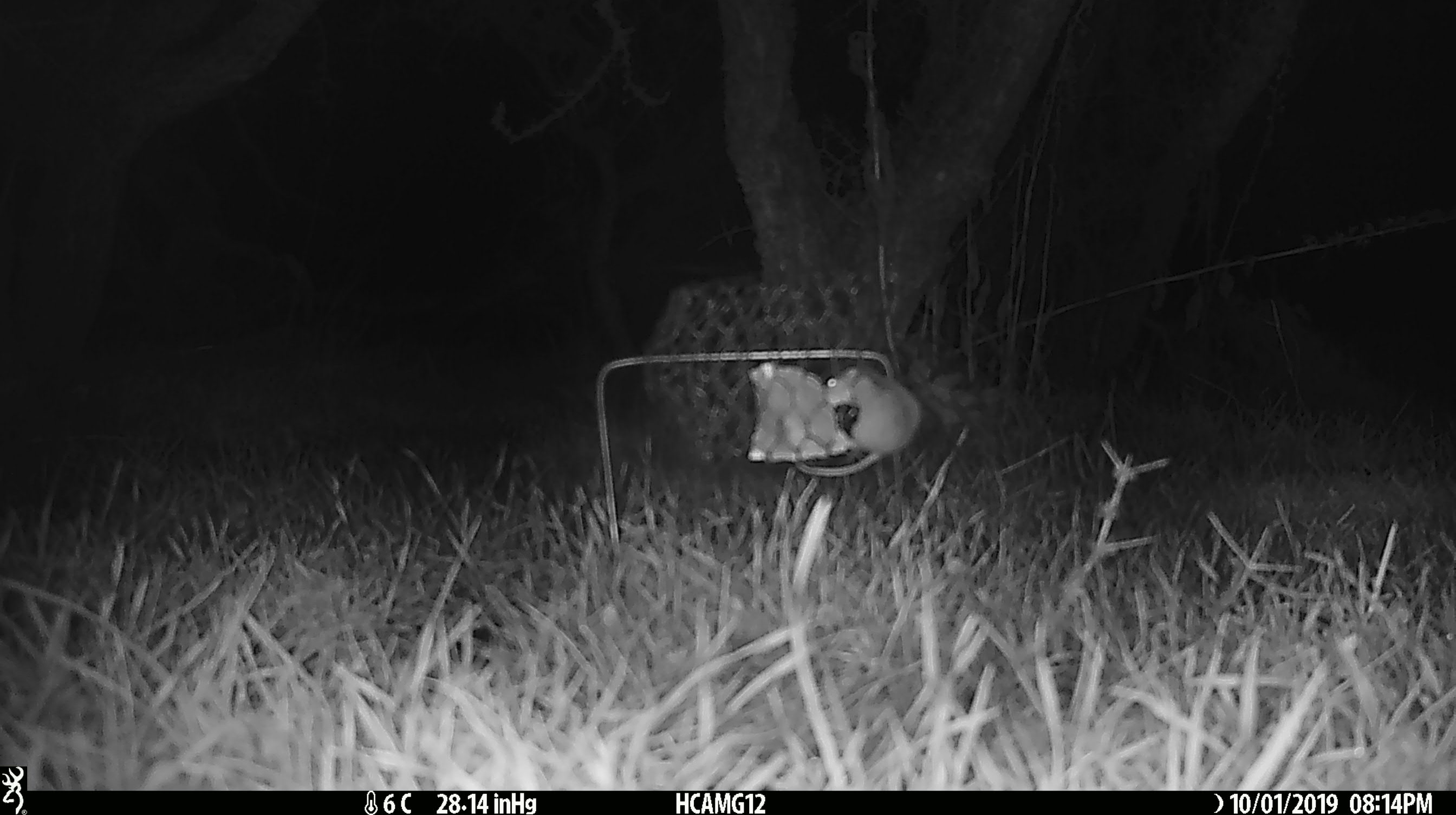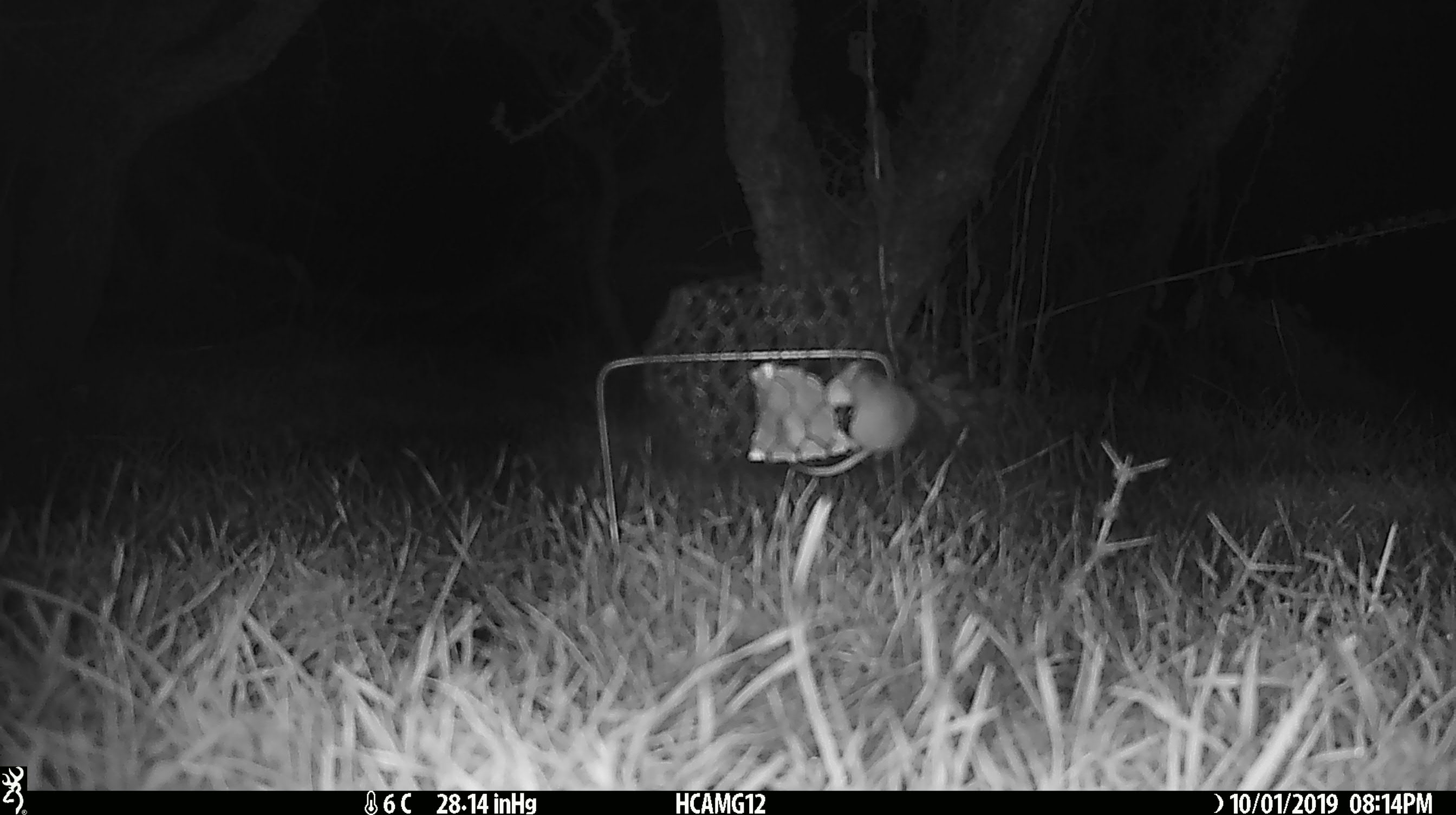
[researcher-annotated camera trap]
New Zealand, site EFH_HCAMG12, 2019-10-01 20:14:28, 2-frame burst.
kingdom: Animalia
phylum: Chordata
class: Mammalia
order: Rodentia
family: Muridae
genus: Mus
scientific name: Mus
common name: mouse